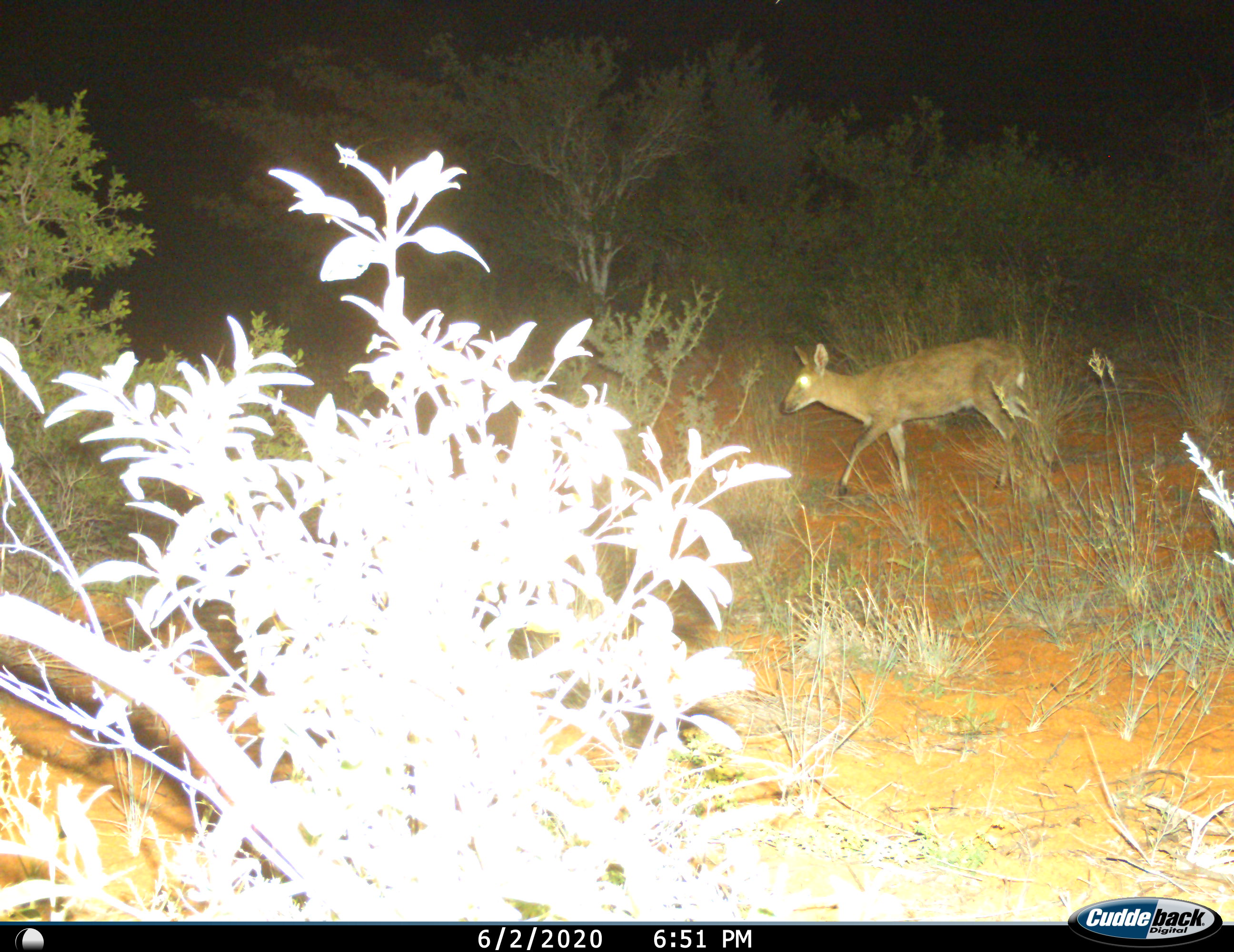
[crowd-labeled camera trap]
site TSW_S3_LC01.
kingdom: Animalia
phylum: Chordata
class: Mammalia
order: Artiodactyla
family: Bovidae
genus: Sylvicapra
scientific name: Sylvicapra grimmia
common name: common duiker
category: duikercommongrey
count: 1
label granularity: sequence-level